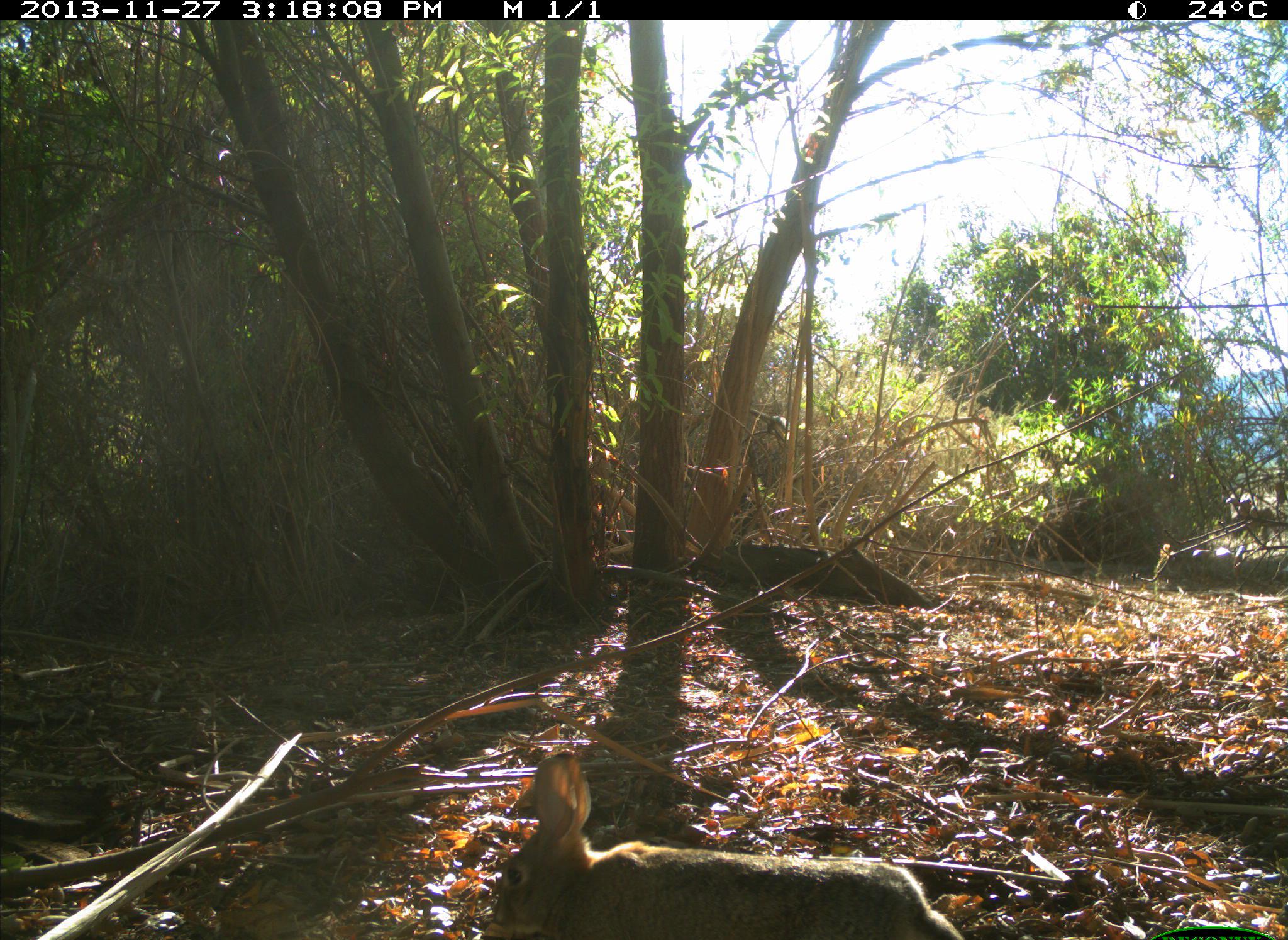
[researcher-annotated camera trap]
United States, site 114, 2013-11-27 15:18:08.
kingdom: Animalia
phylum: Chordata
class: Mammalia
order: Lagomorpha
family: Leporidae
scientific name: Leporidae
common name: rabbits and hares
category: rabbit